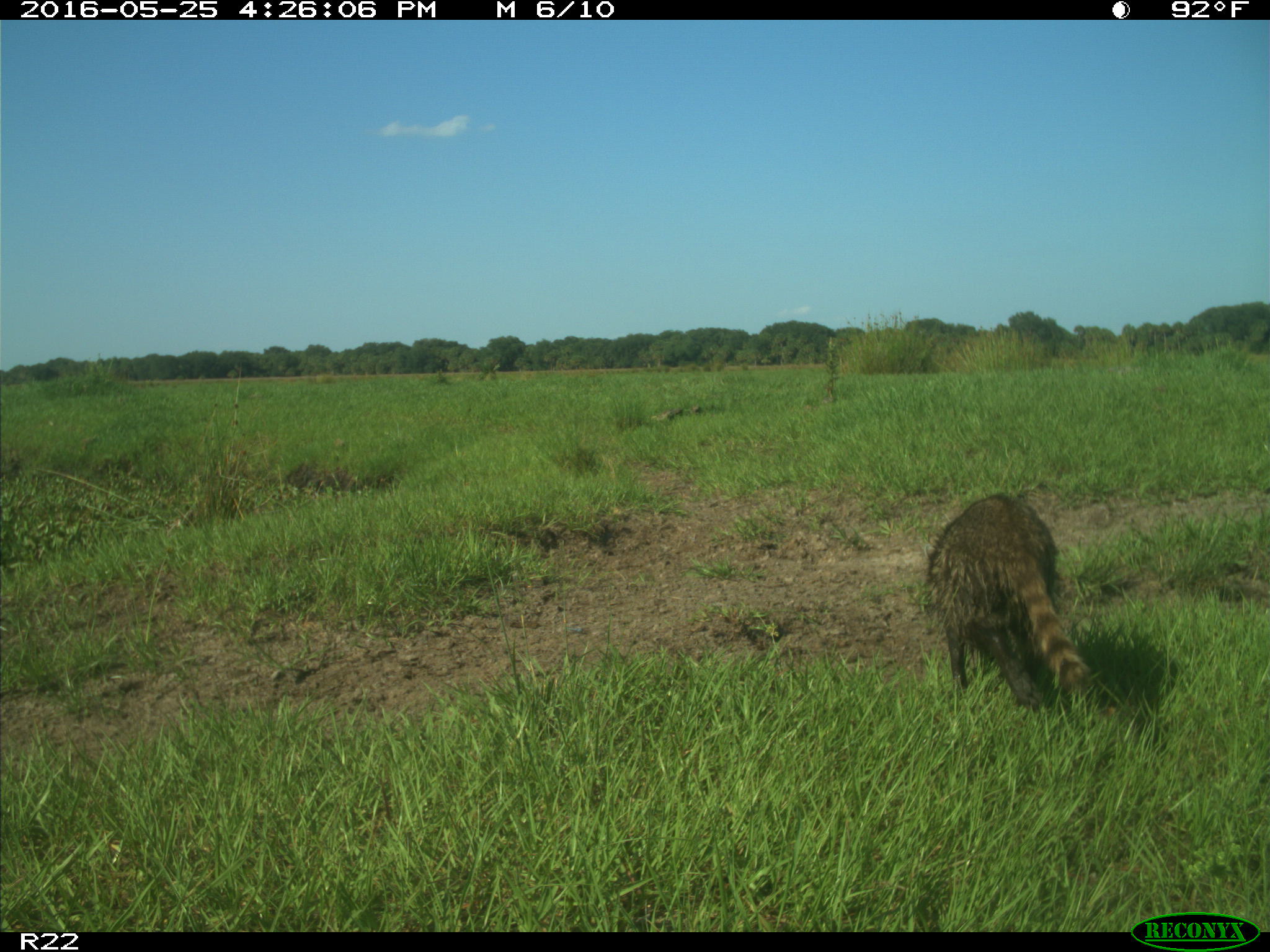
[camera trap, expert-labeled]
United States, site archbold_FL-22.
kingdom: Animalia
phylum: Chordata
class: Mammalia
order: Carnivora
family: Procyonidae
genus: Procyon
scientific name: Procyon lotor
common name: common raccoon